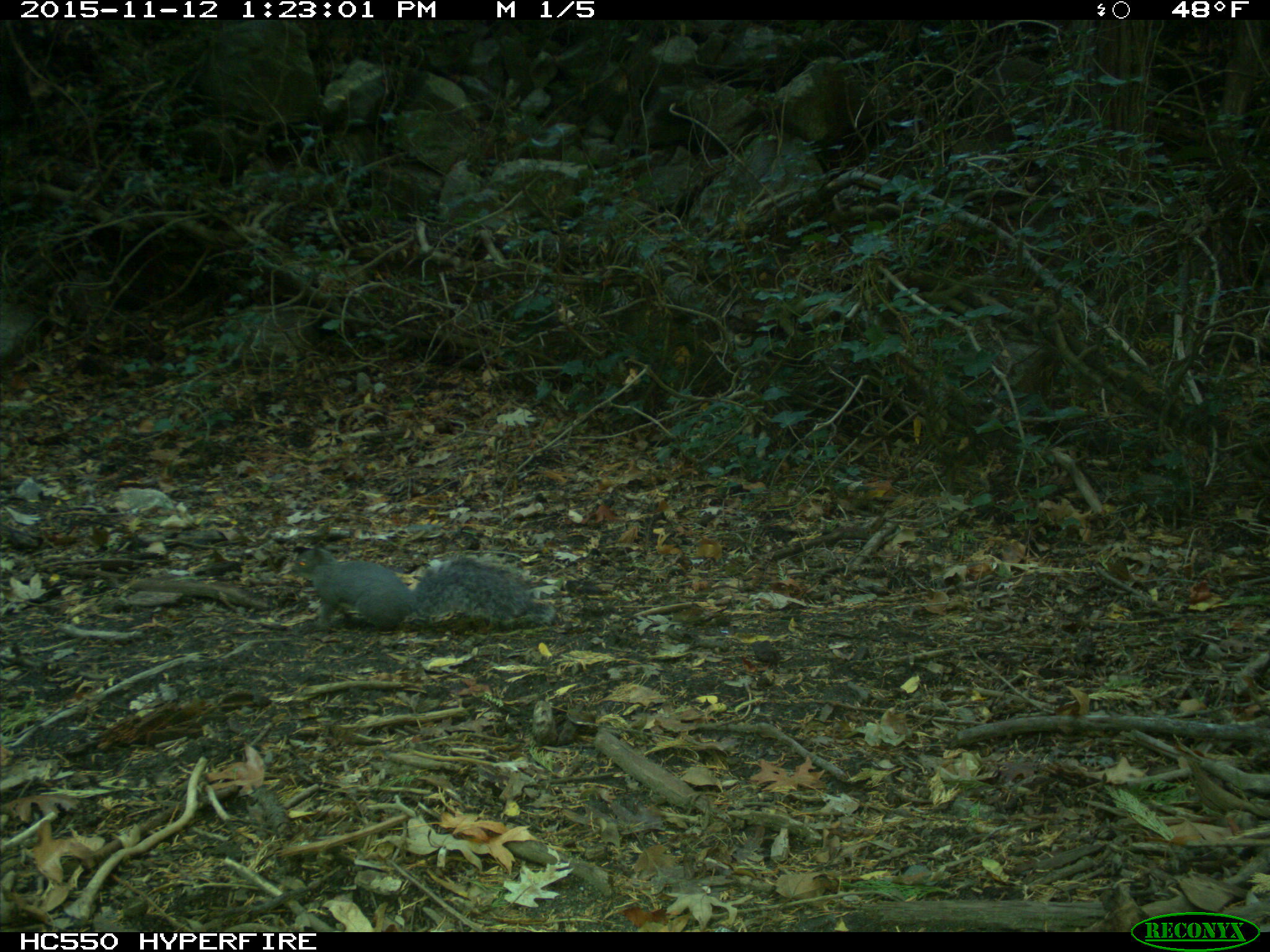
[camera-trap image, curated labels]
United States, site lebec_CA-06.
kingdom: Animalia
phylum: Chordata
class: Mammalia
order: Rodentia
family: Sciuridae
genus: Sciurus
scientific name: Sciurus carolinensis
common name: eastern gray squirrel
Sciurus carolinensis (eastern gray squirrel).